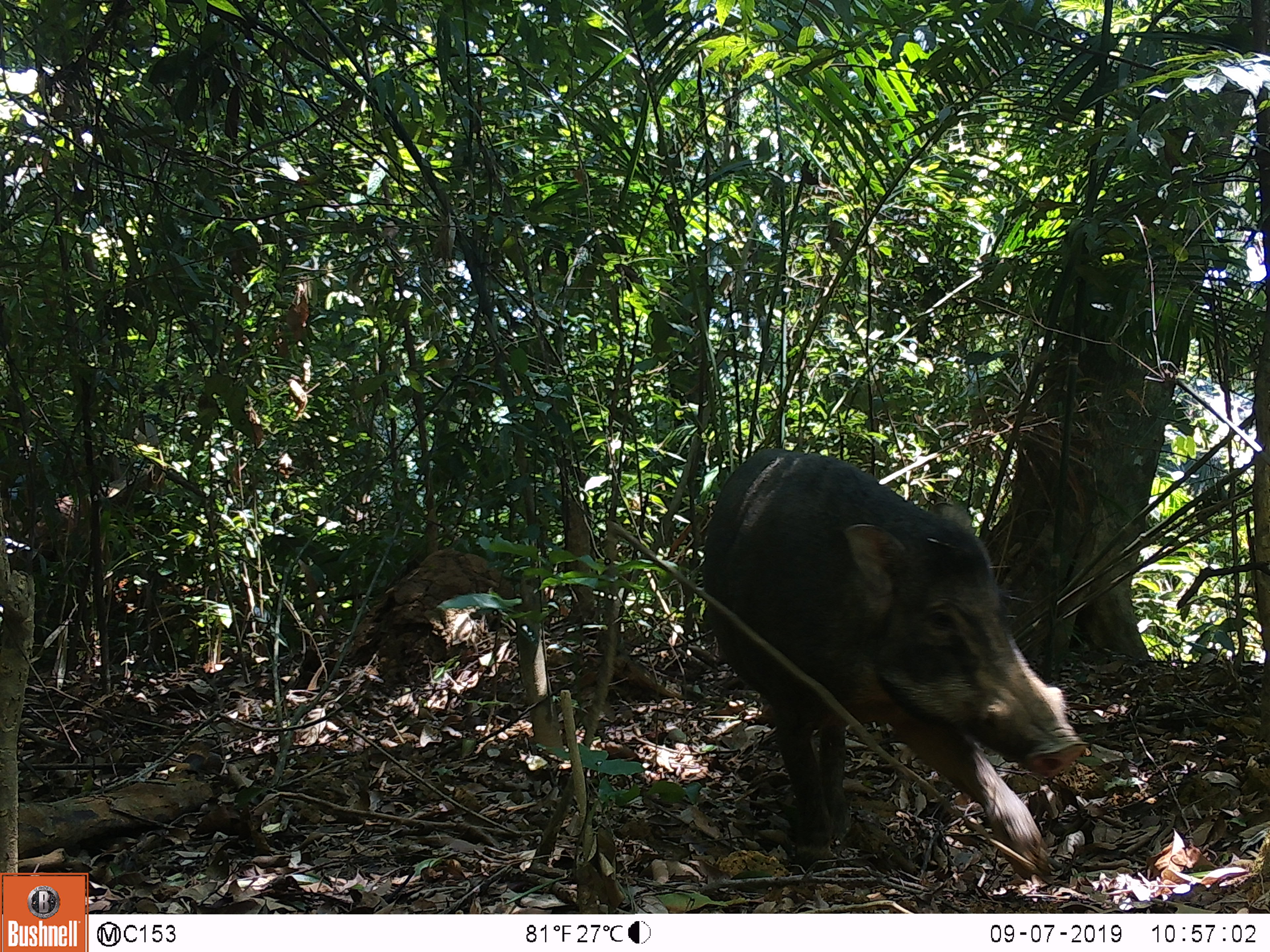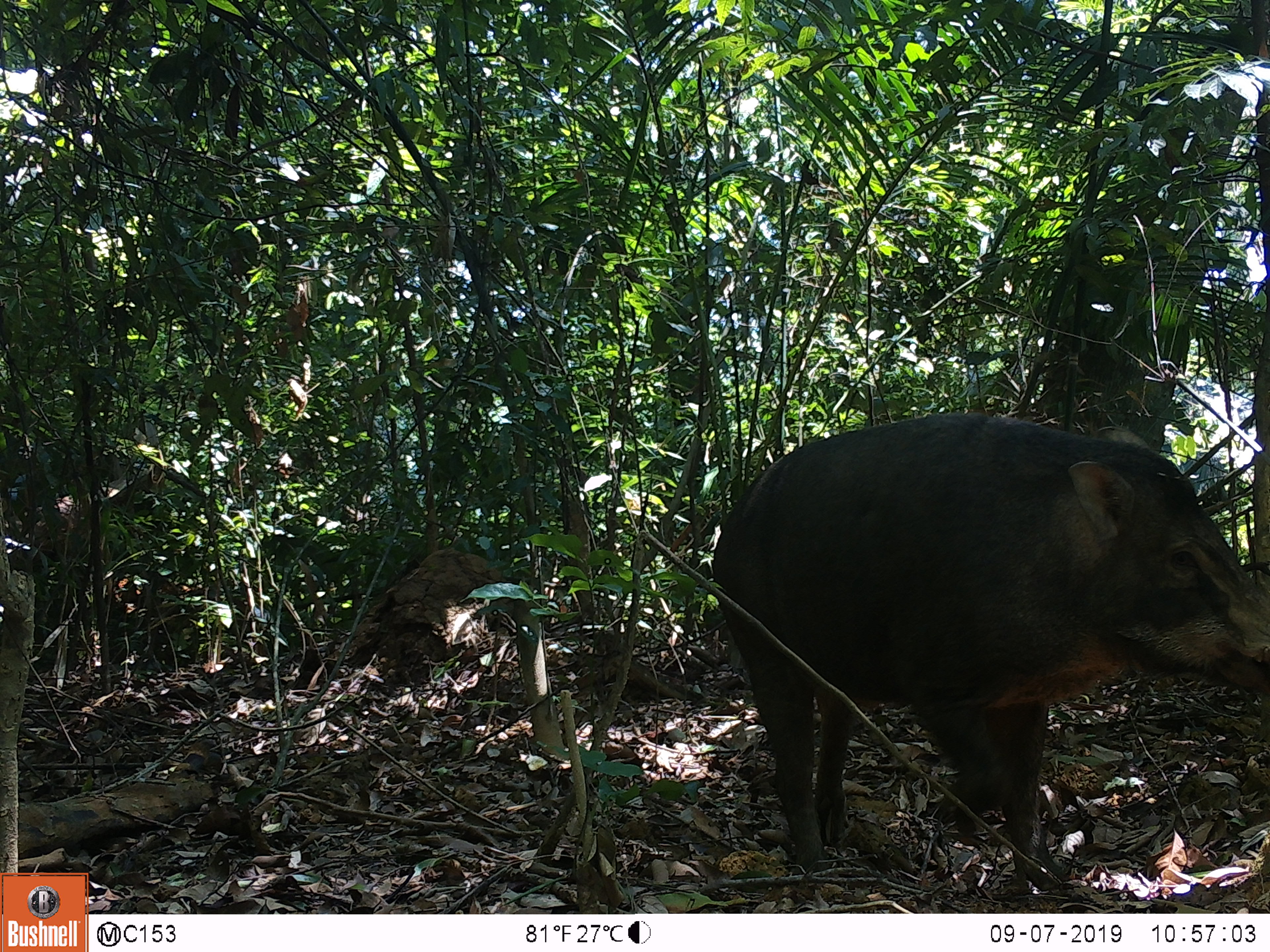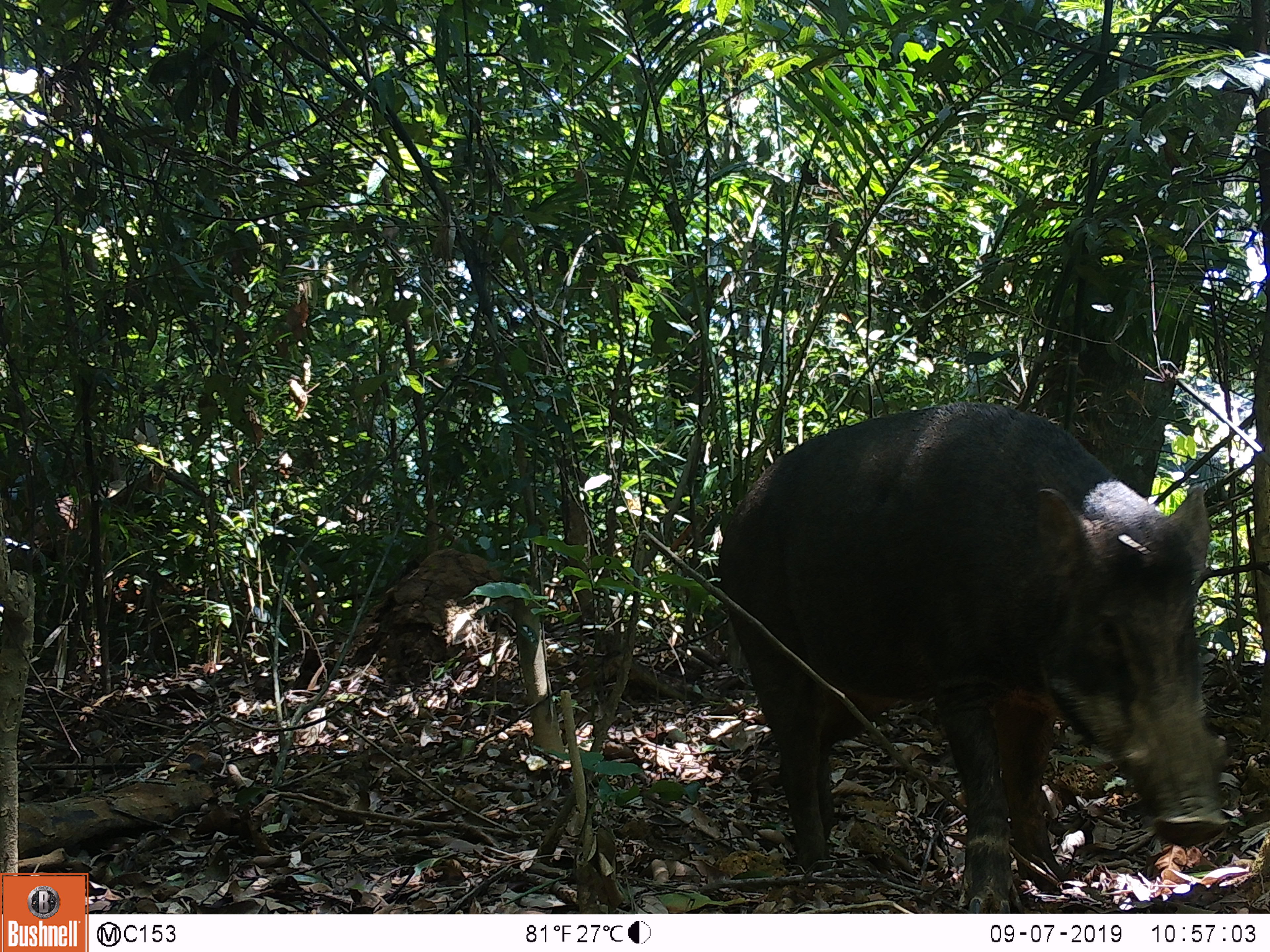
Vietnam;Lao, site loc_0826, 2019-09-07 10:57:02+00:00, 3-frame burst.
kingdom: Animalia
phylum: Chordata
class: Mammalia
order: Artiodactyla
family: Suidae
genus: Sus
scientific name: Sus scrofa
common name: eurasian wild pig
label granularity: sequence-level